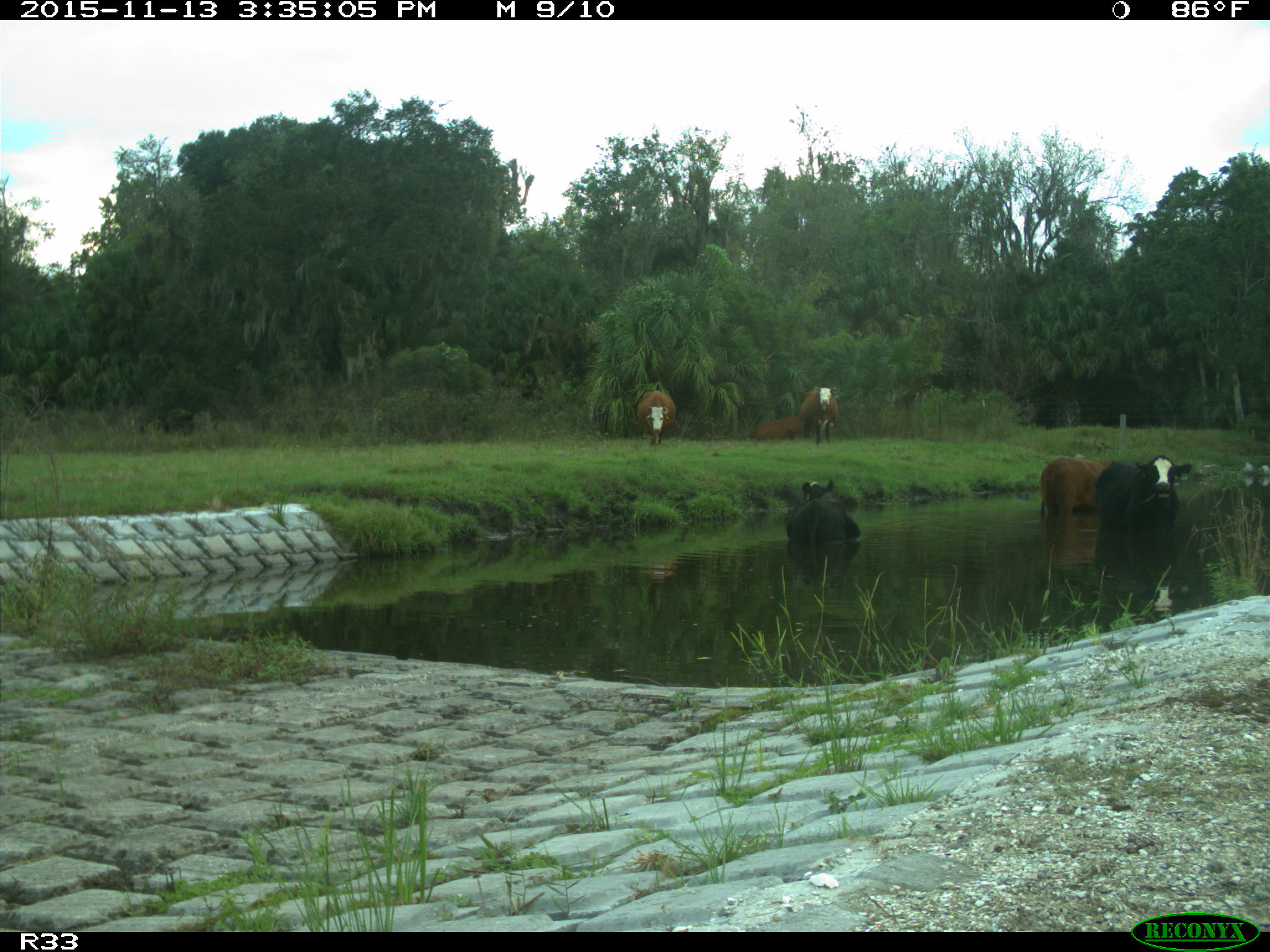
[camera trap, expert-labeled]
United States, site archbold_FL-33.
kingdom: Animalia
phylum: Chordata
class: Mammalia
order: Artiodactyla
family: Bovidae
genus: Bos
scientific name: Bos taurus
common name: domestic cow